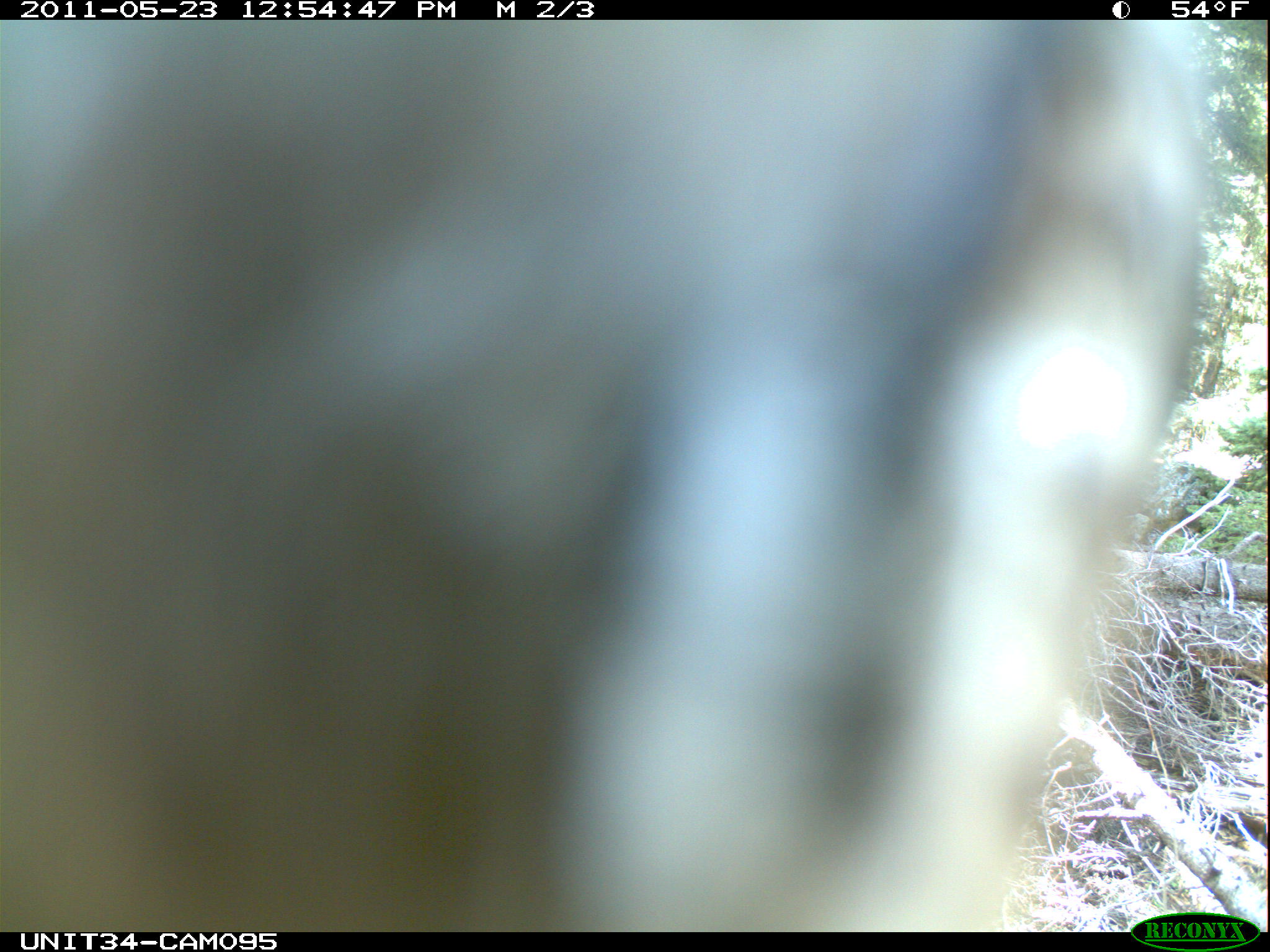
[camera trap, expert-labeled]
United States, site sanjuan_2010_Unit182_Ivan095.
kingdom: Animalia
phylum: Chordata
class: Aves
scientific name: Aves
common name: birds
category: unidentified bird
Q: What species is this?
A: Unidentified bird (birds) (Aves).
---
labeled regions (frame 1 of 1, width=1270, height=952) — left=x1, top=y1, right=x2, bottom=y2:
animal: left=0, top=21, right=1199, bottom=933